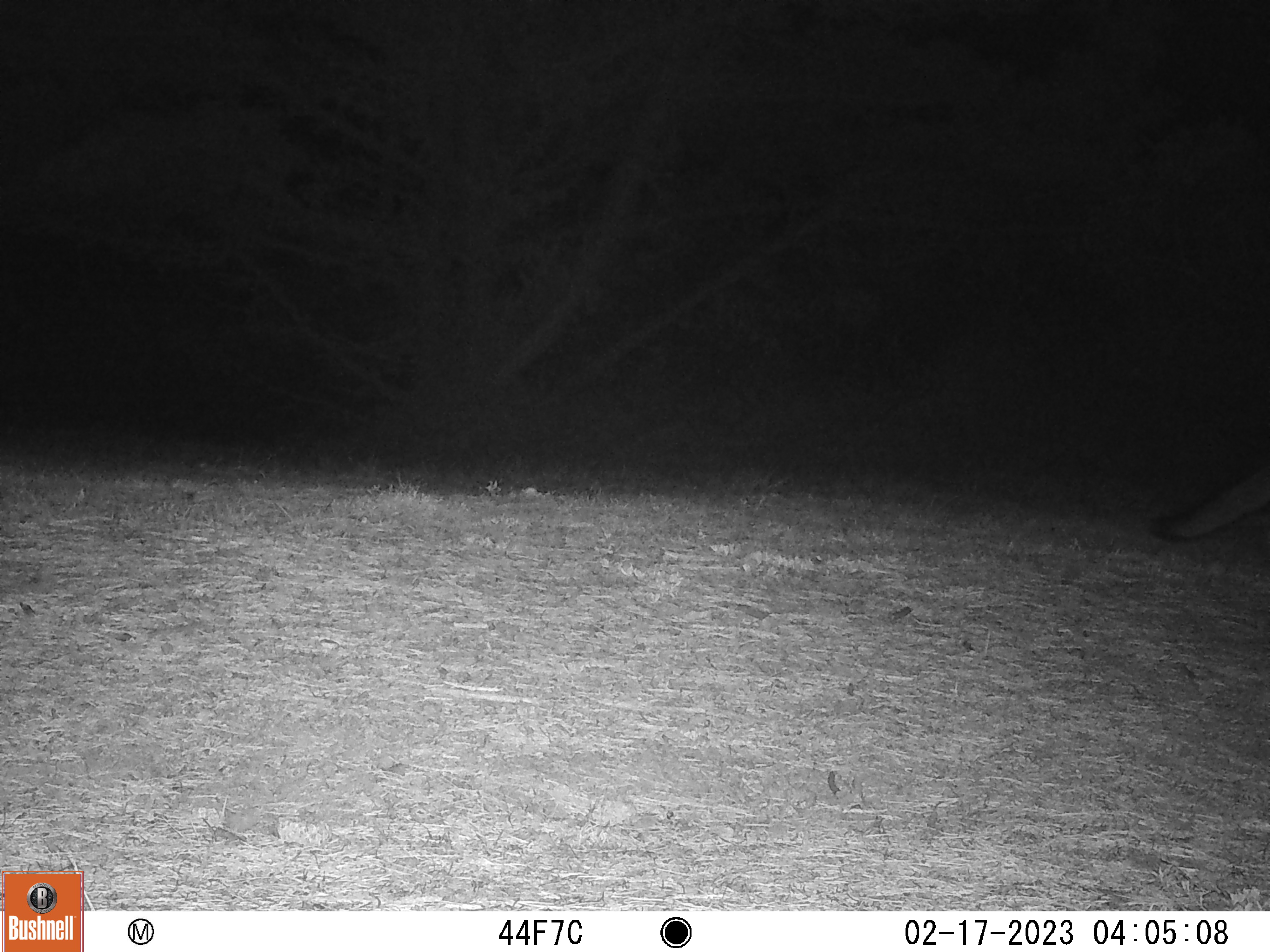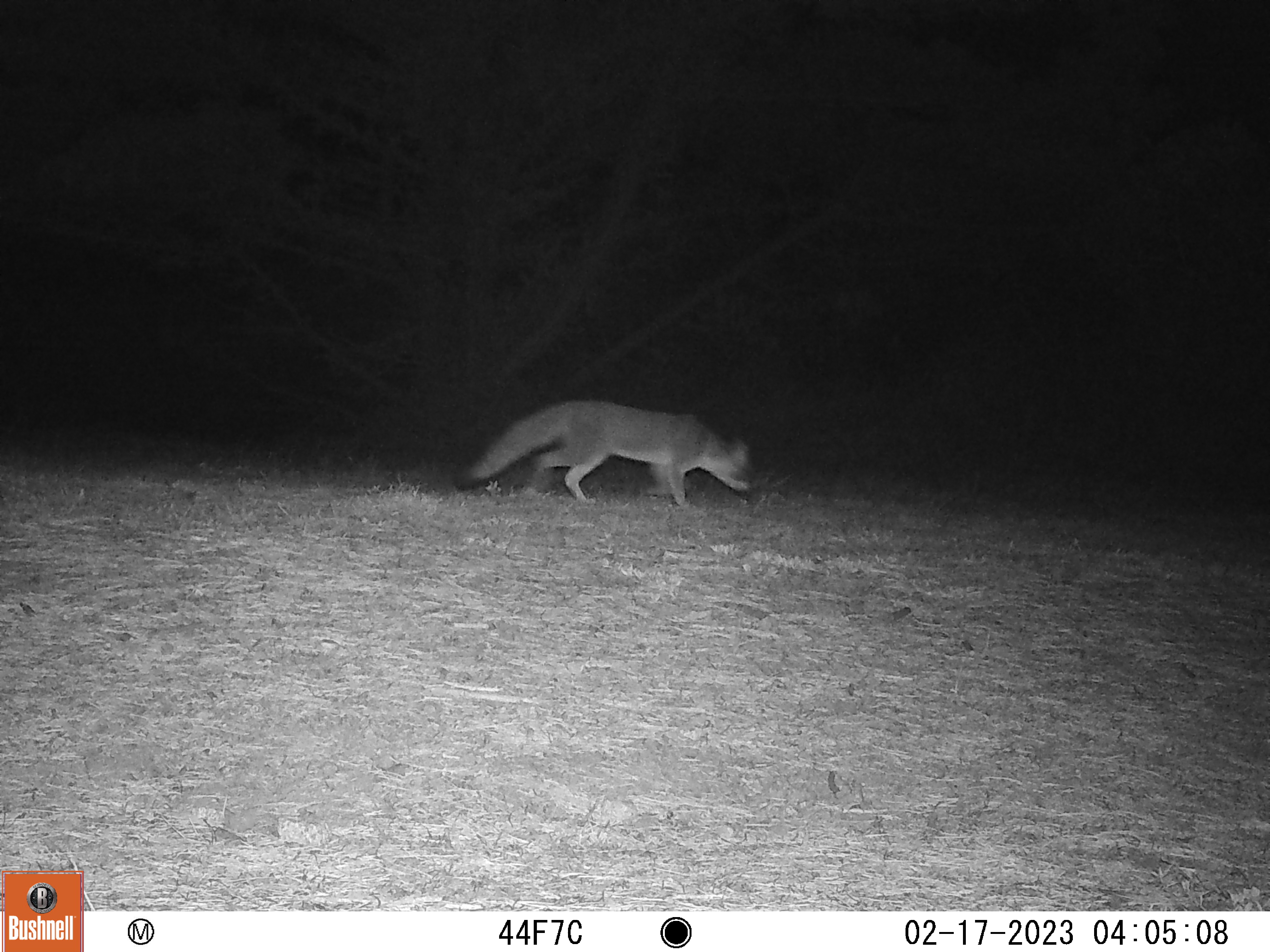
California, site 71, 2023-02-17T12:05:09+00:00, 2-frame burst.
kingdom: Animalia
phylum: Chordata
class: Mammalia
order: Carnivora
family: Canidae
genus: Urocyon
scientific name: Urocyon cinereoargenteus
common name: gray fox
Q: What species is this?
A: Gray fox (Urocyon cinereoargenteus).